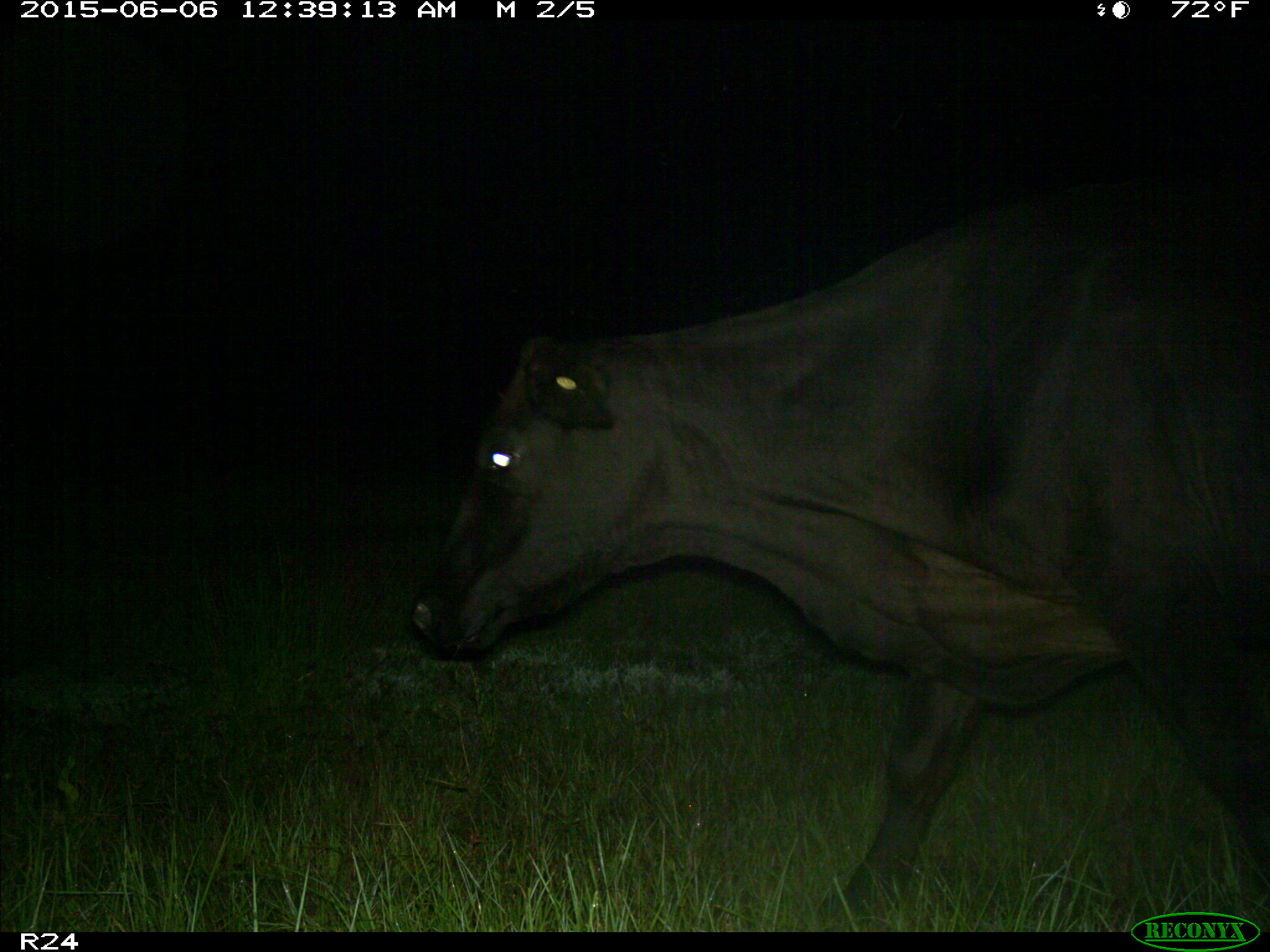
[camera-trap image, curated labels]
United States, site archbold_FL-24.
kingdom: Animalia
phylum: Chordata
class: Mammalia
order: Artiodactyla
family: Bovidae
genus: Bos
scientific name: Bos taurus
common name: domestic cow